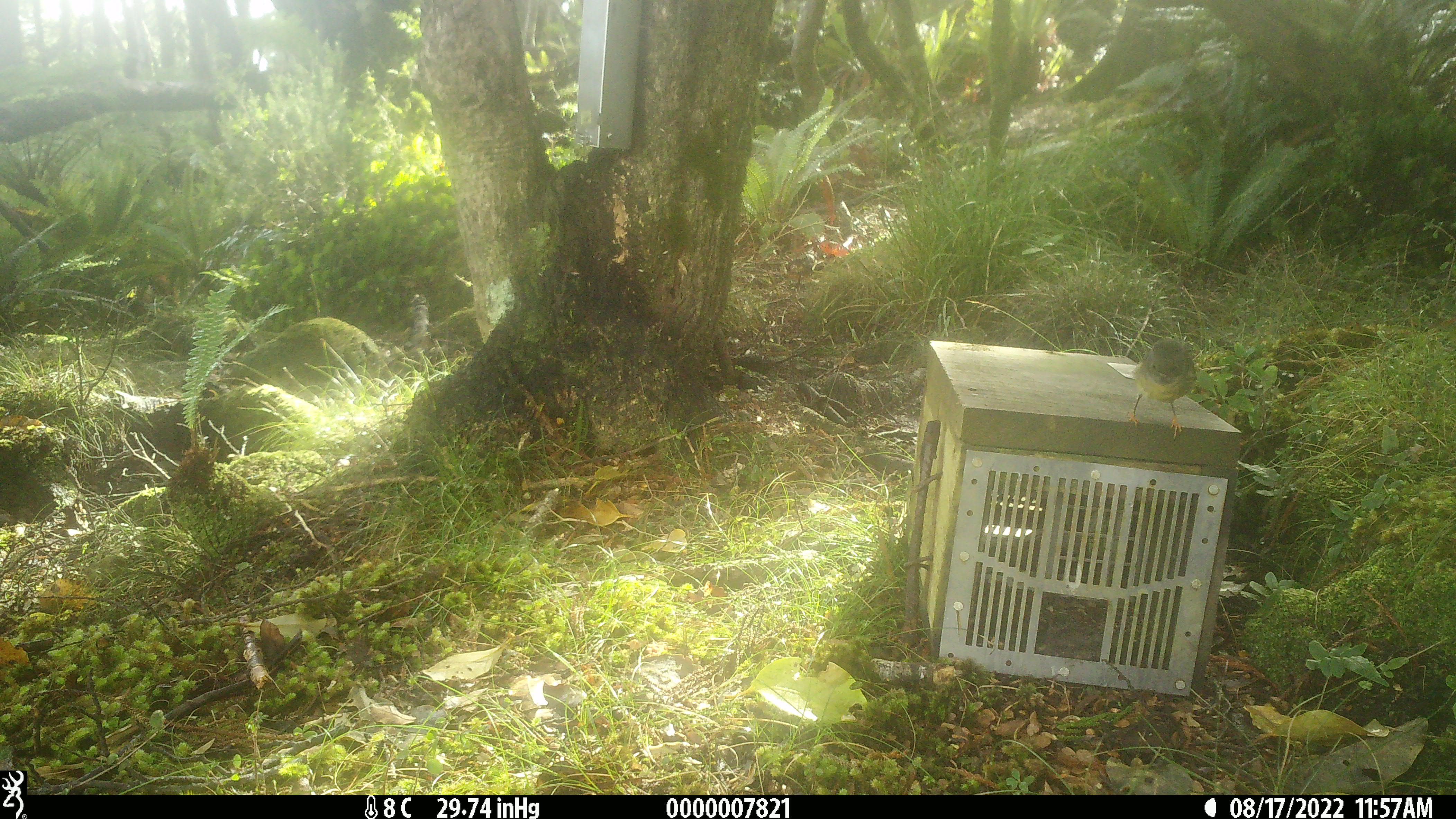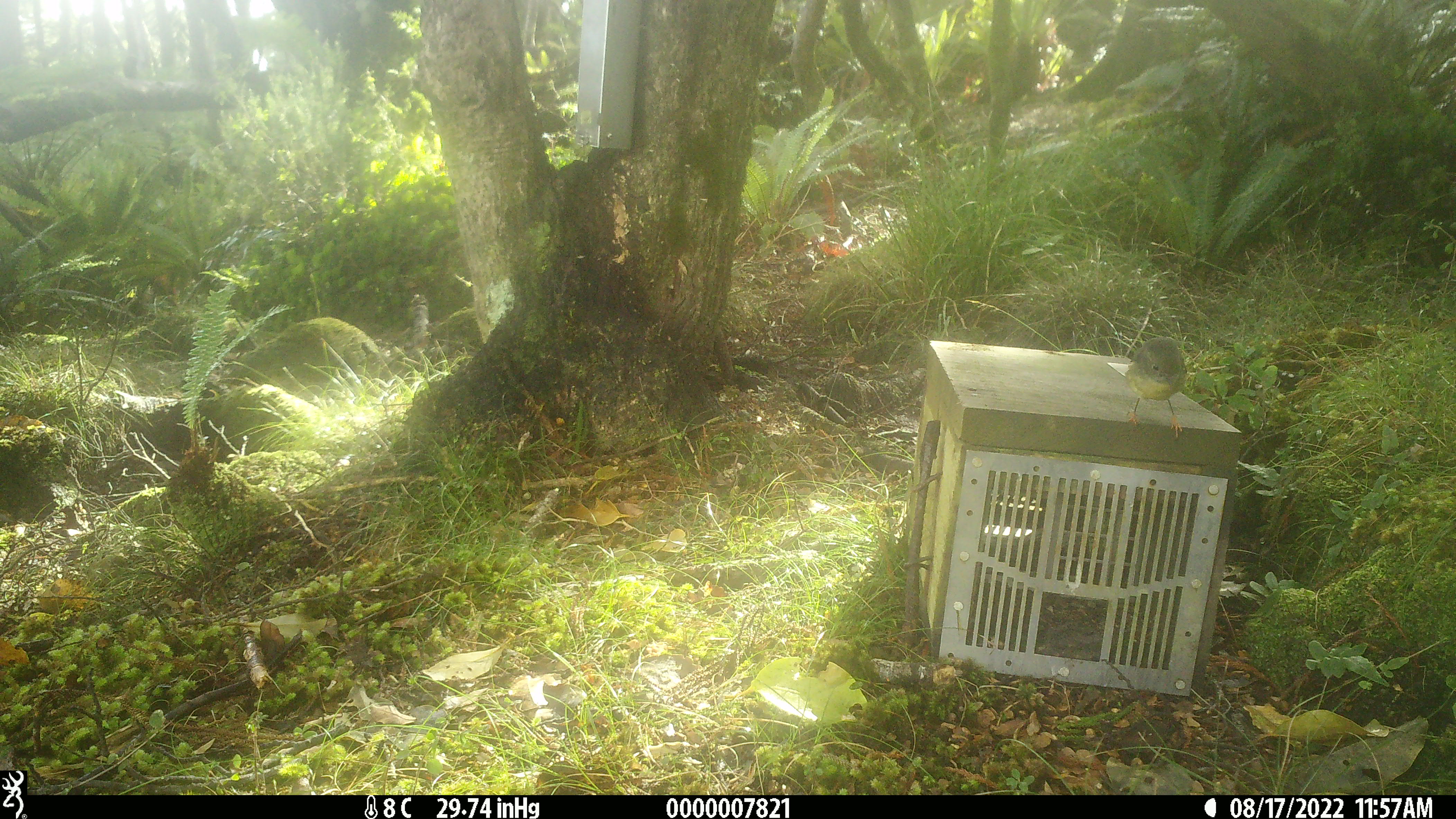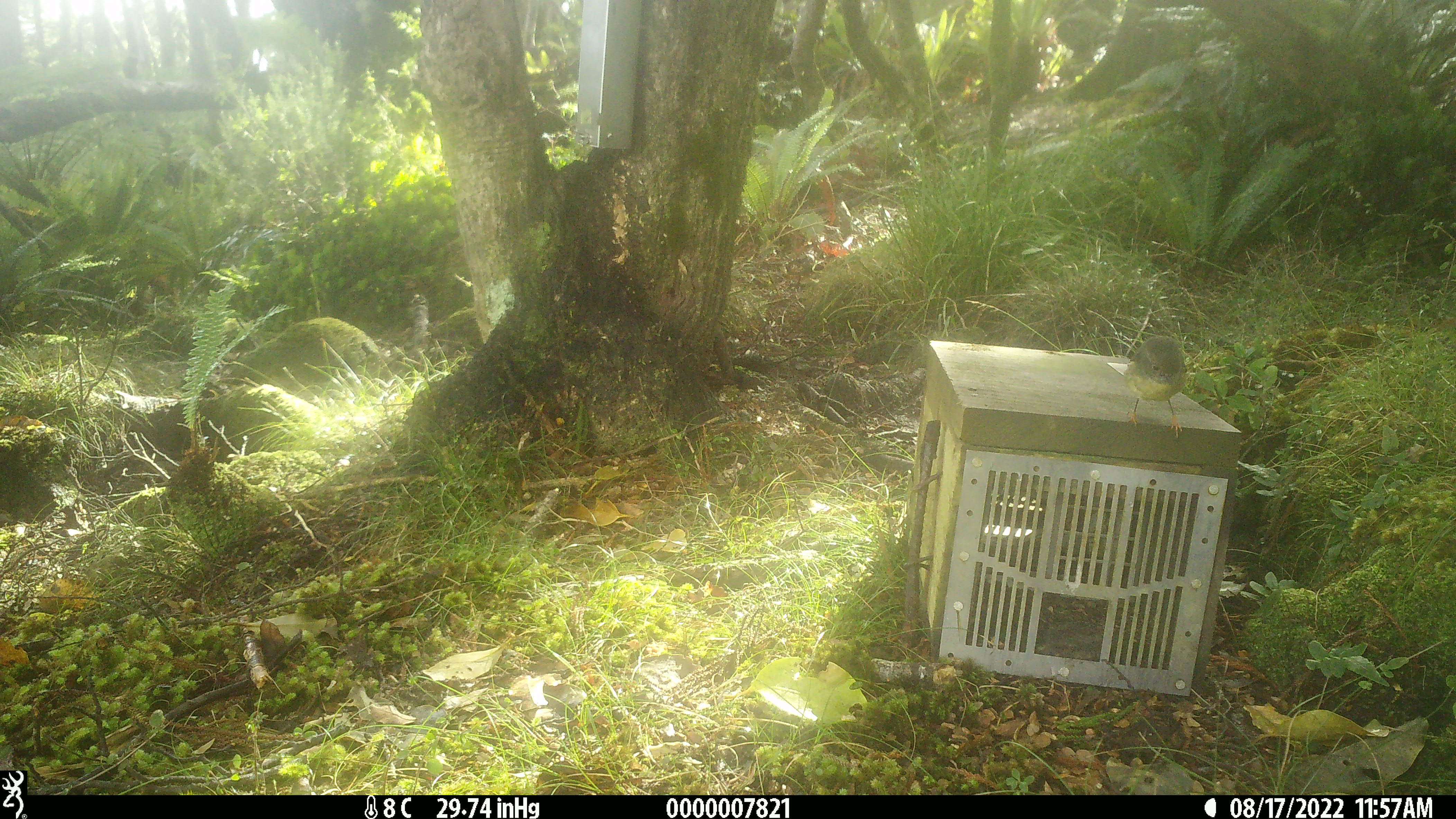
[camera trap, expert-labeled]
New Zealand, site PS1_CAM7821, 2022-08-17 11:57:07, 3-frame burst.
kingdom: Animalia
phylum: Chordata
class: Aves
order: Passeriformes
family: Petroicidae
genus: Petroica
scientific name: Petroica macrocephala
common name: tomtit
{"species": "tomtit (Petroica macrocephala)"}